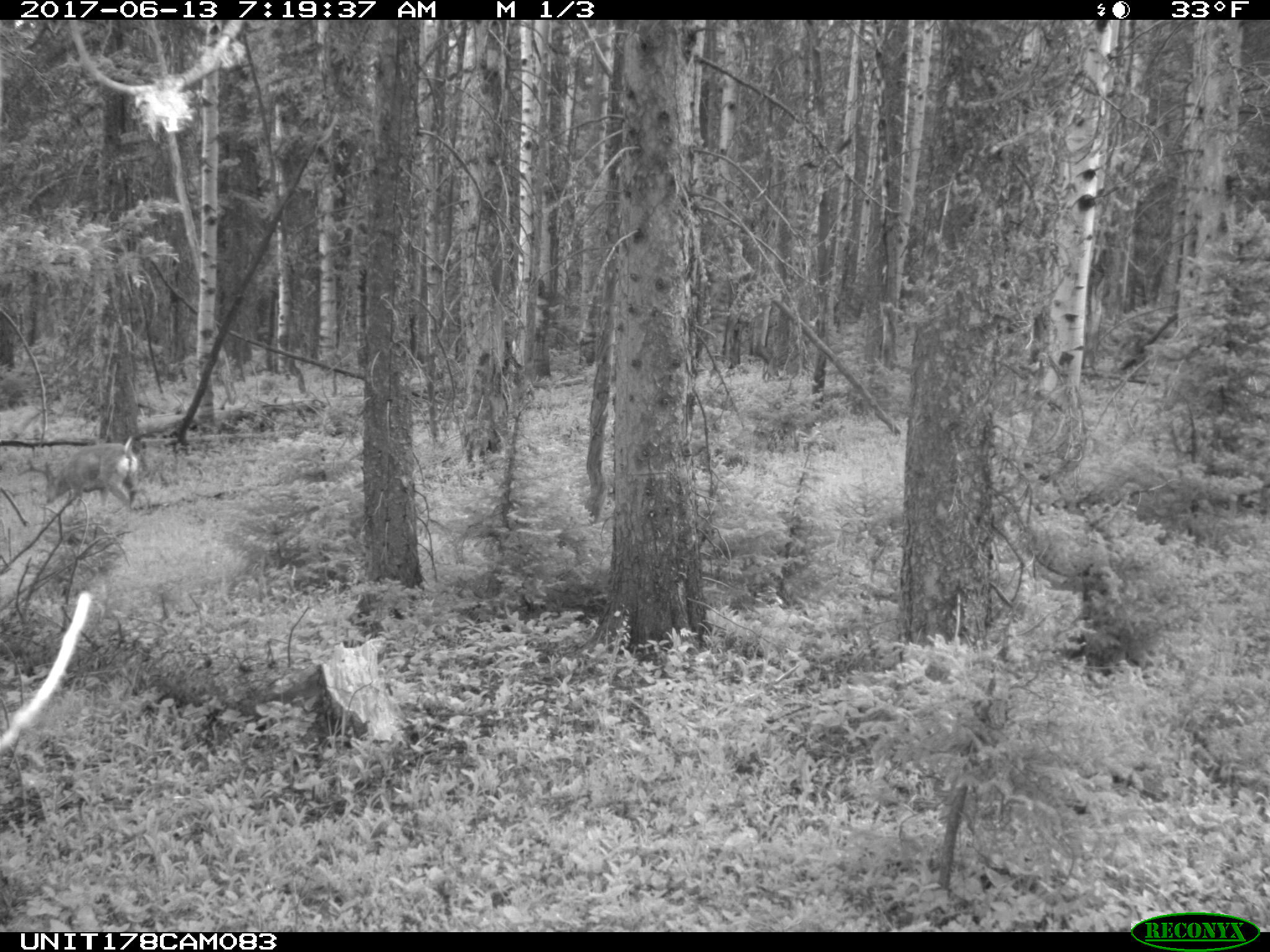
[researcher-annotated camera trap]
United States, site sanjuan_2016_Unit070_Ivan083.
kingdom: Animalia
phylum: Chordata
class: Mammalia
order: Artiodactyla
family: Cervidae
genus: Odocoileus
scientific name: Odocoileus hemionus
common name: mule deer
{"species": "Odocoileus hemionus (mule deer)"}